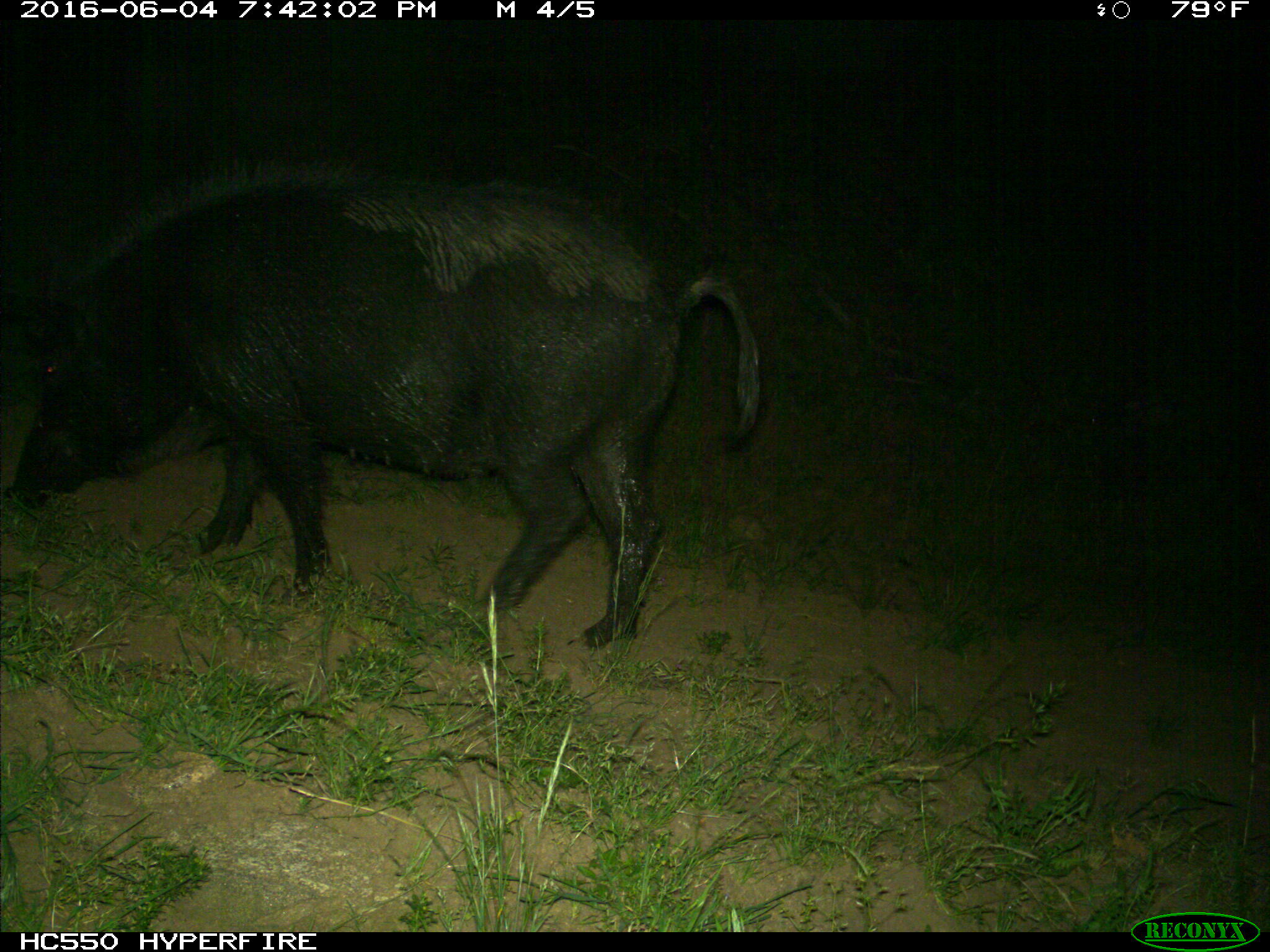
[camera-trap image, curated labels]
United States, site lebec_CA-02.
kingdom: Animalia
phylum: Chordata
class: Mammalia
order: Artiodactyla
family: Suidae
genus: Sus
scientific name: Sus scrofa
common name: wild boar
Sus scrofa (wild boar).